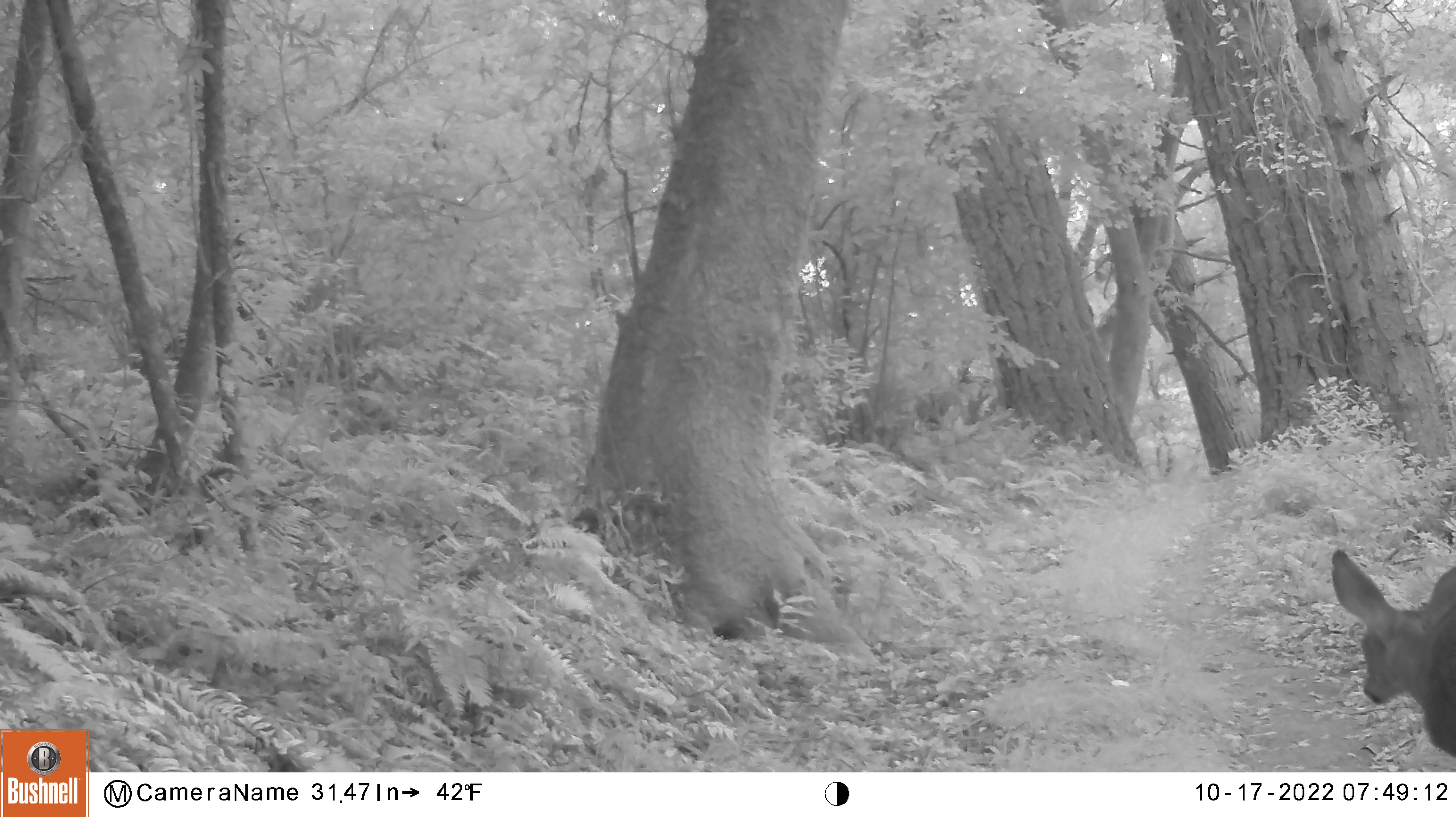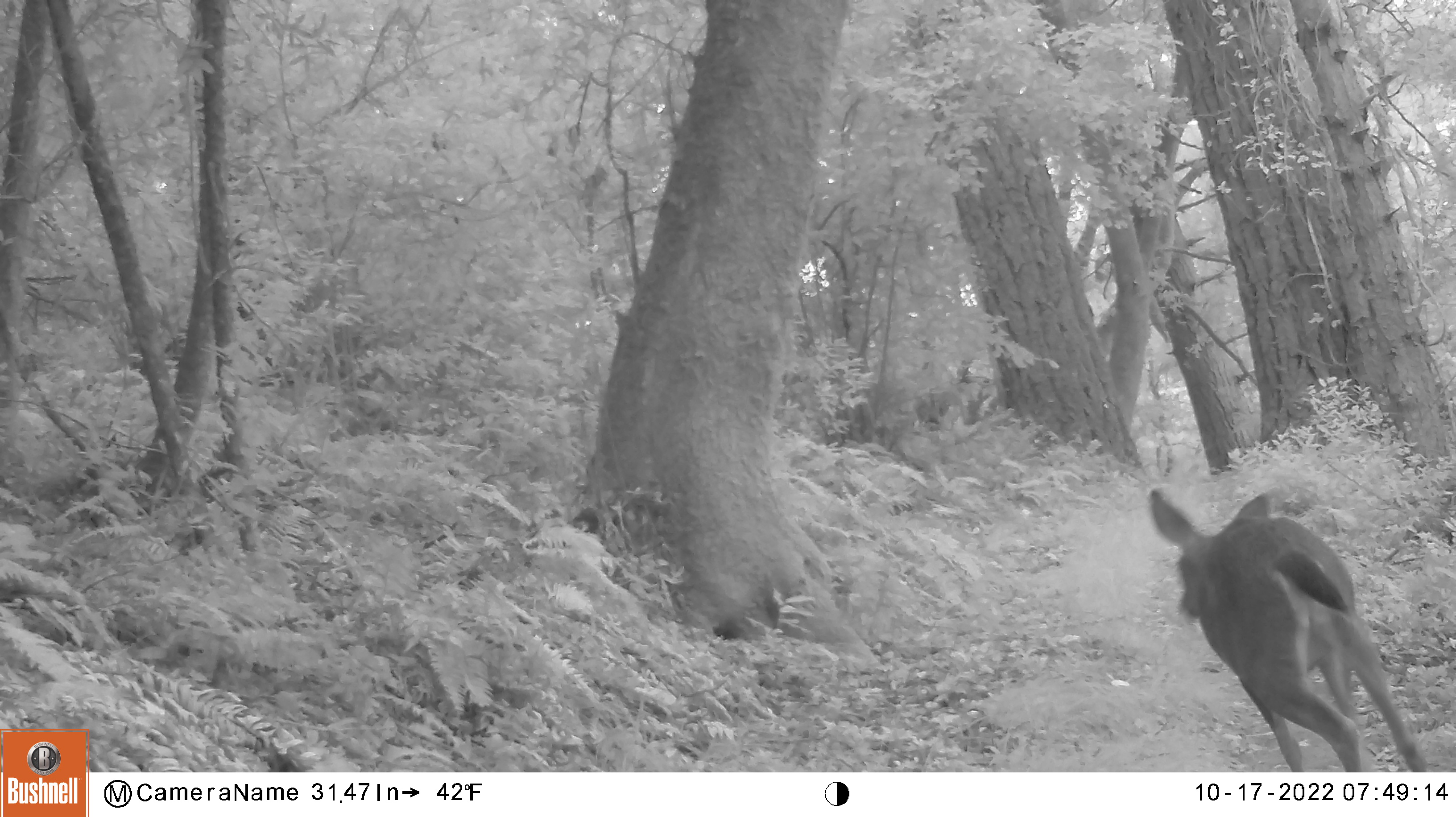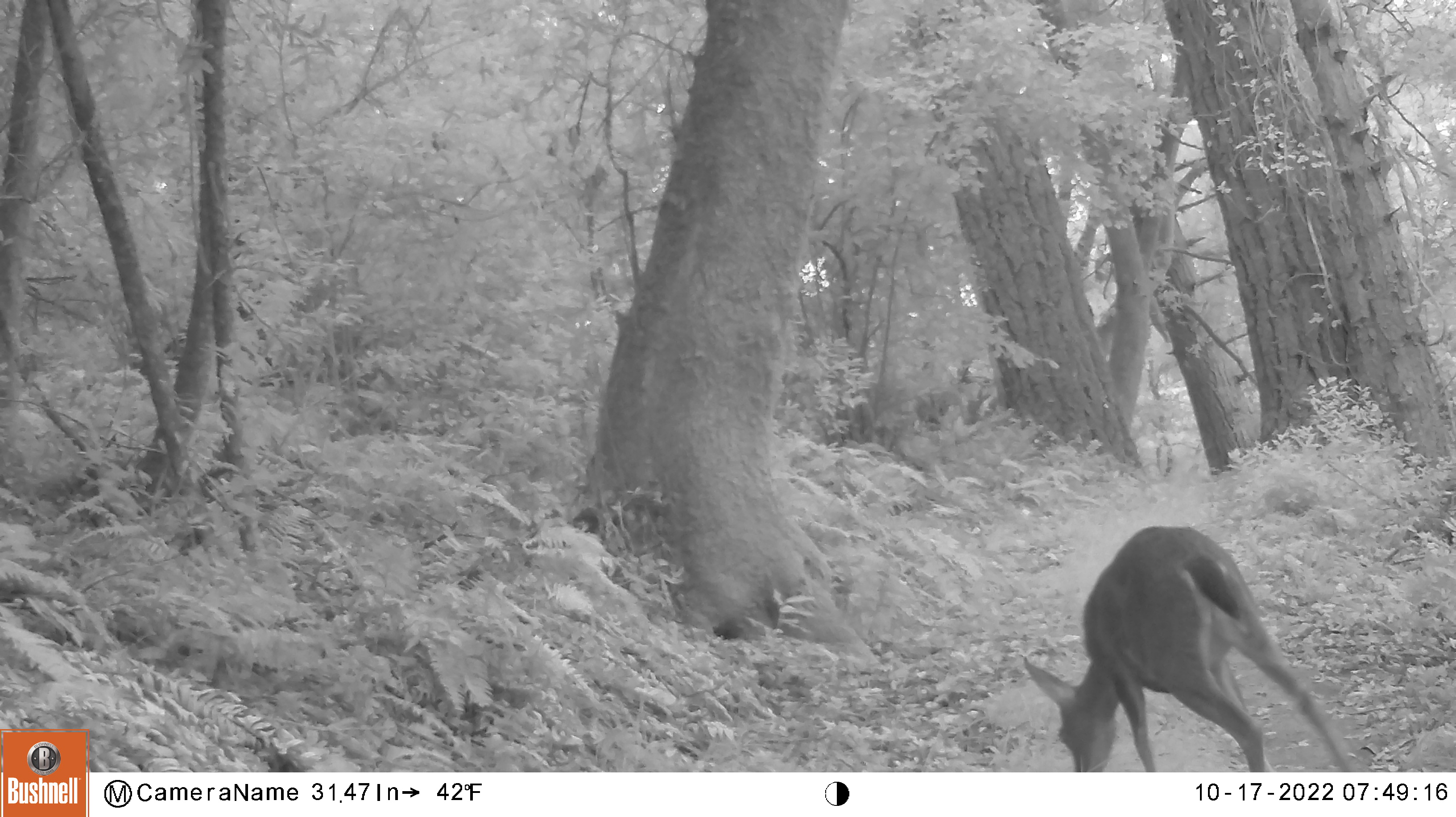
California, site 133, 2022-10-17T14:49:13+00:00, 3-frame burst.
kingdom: Animalia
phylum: Chordata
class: Mammalia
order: Artiodactyla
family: Cervidae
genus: Odocoileus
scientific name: Odocoileus hemionus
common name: mule deer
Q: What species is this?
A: Mule deer (Odocoileus hemionus).